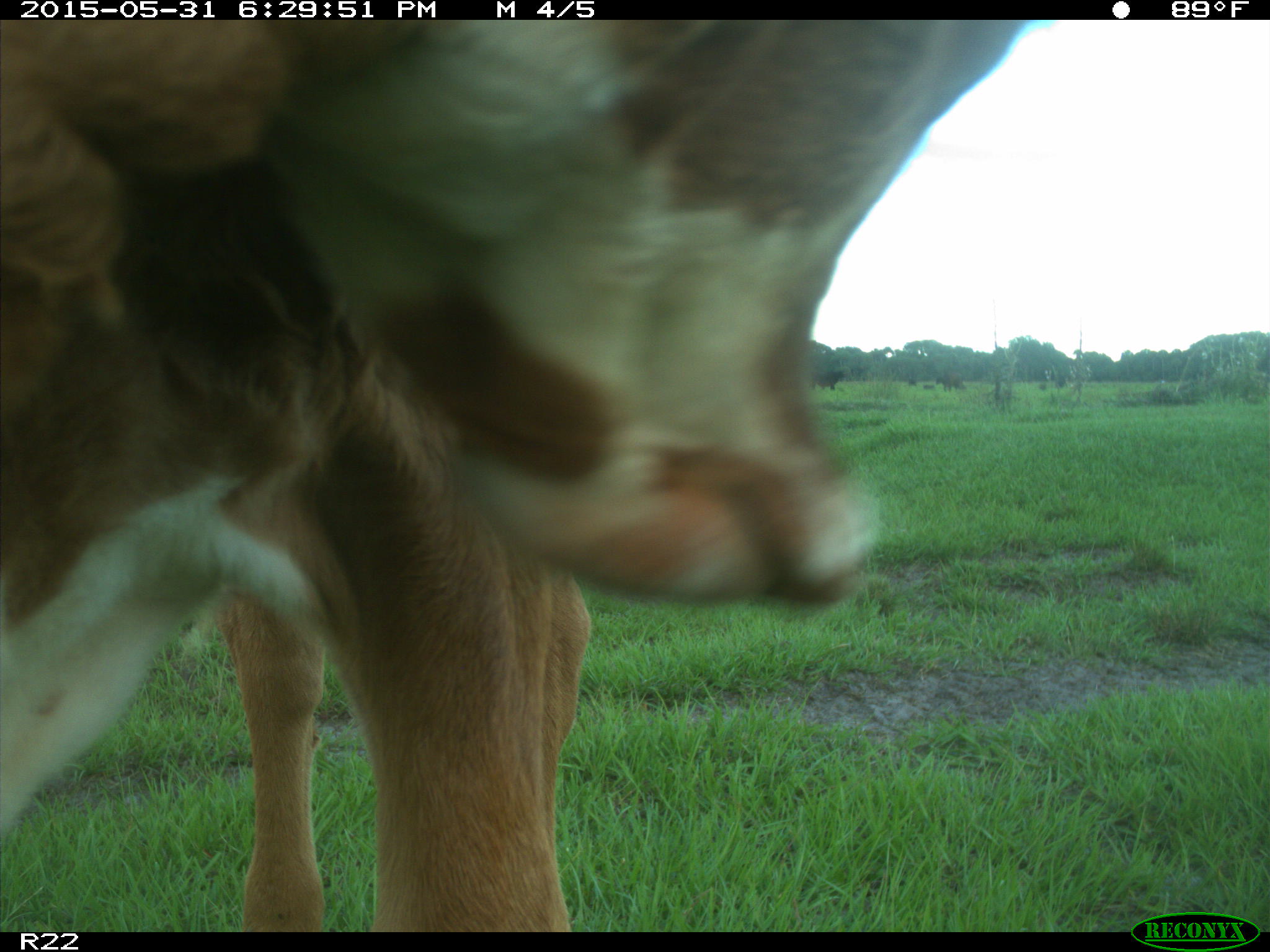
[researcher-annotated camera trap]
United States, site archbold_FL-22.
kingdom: Animalia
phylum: Chordata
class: Mammalia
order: Artiodactyla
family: Bovidae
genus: Bos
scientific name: Bos taurus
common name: domestic cow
Bos taurus (domestic cow).